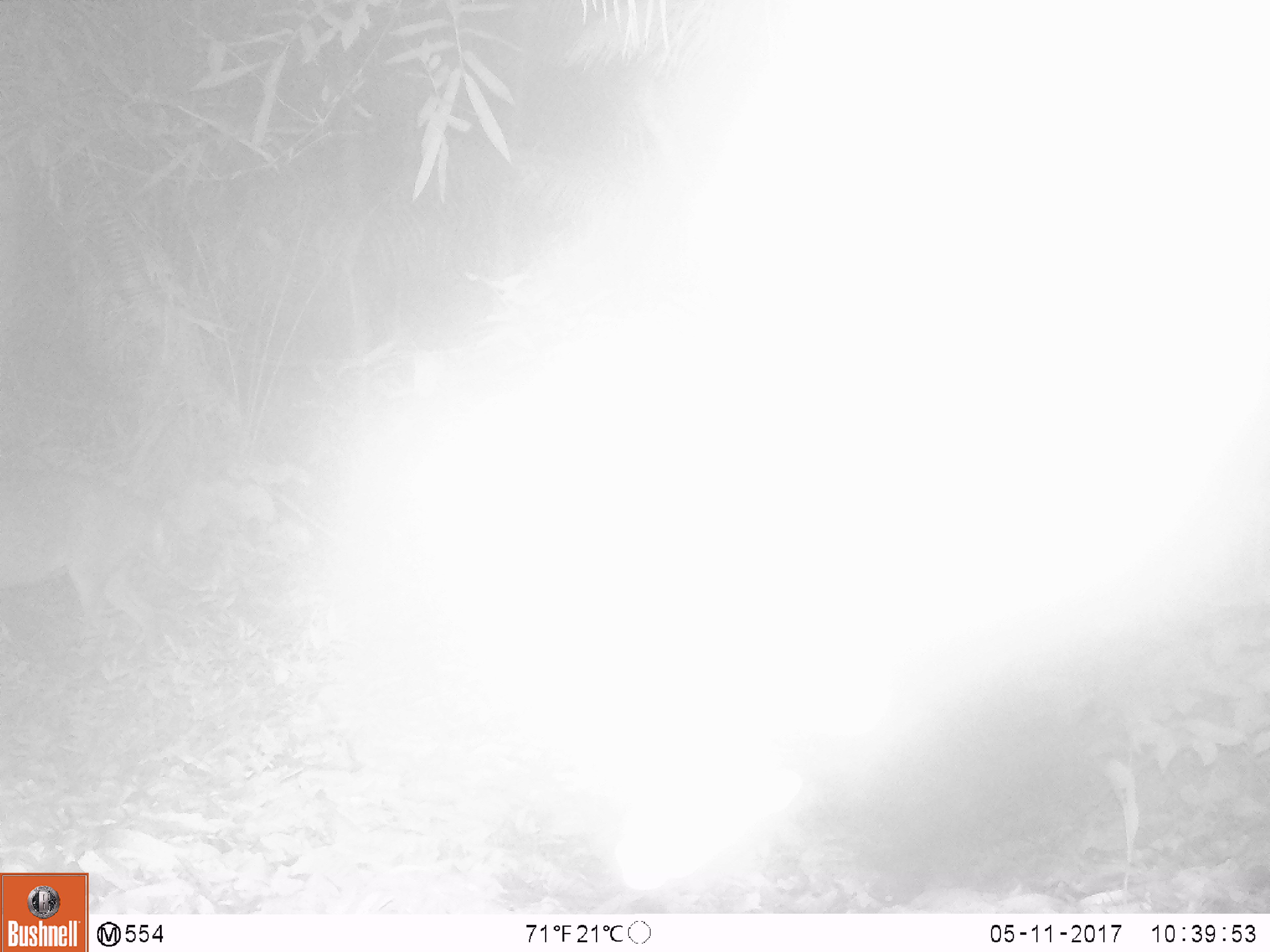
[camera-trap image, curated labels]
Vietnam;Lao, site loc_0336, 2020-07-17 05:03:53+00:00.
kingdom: Animalia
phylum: Chordata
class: Mammalia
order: Artiodactyla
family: Cervidae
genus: Muntiacus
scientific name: Muntiacus vuquangensis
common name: large-antlered muntjac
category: large antlered muntjac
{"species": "large antlered muntjac (large-antlered muntjac) (Muntiacus vuquangensis)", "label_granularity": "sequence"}